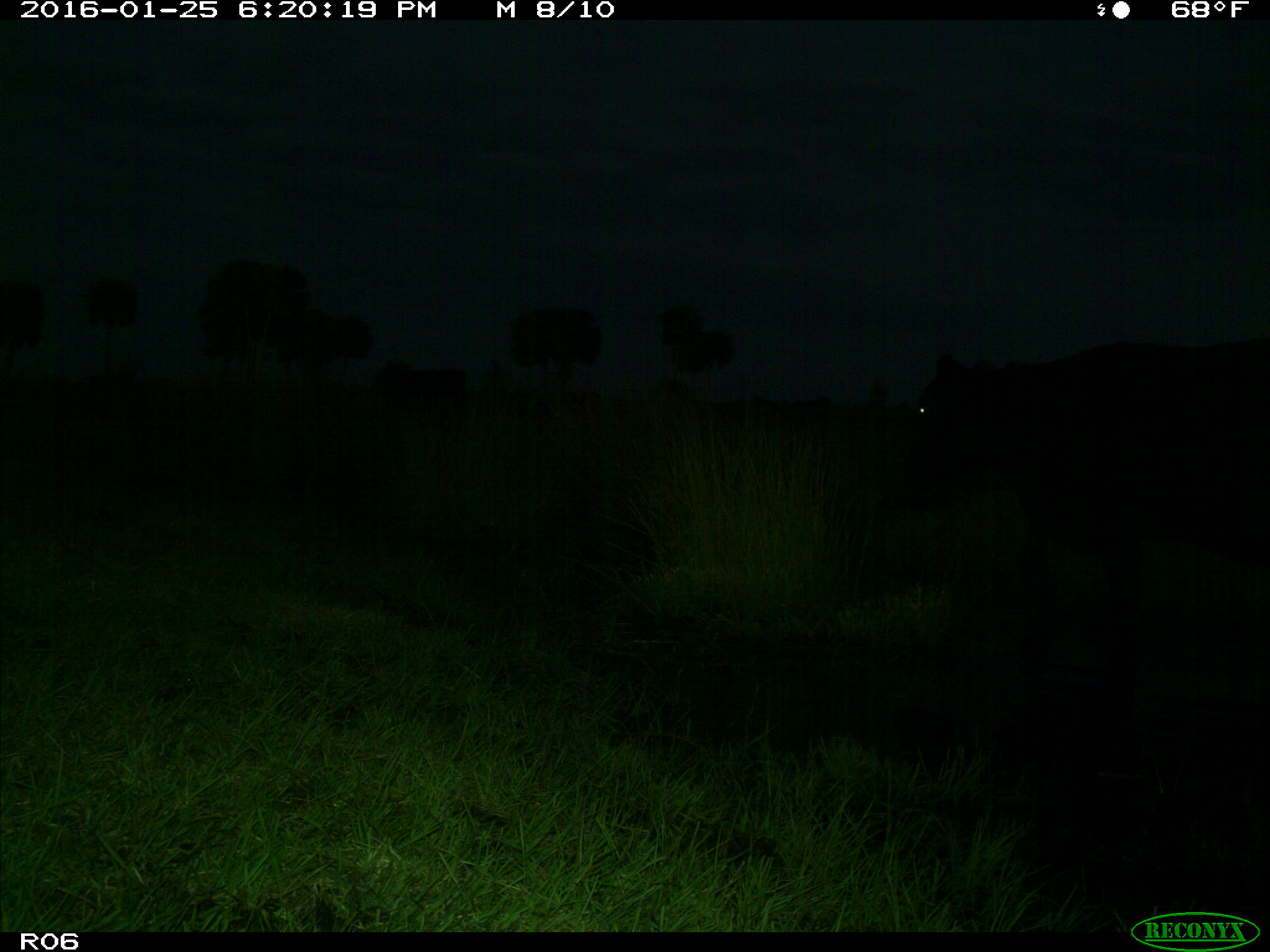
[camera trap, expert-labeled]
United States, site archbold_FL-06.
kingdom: Animalia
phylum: Chordata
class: Mammalia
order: Artiodactyla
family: Bovidae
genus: Bos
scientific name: Bos taurus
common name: domestic cow